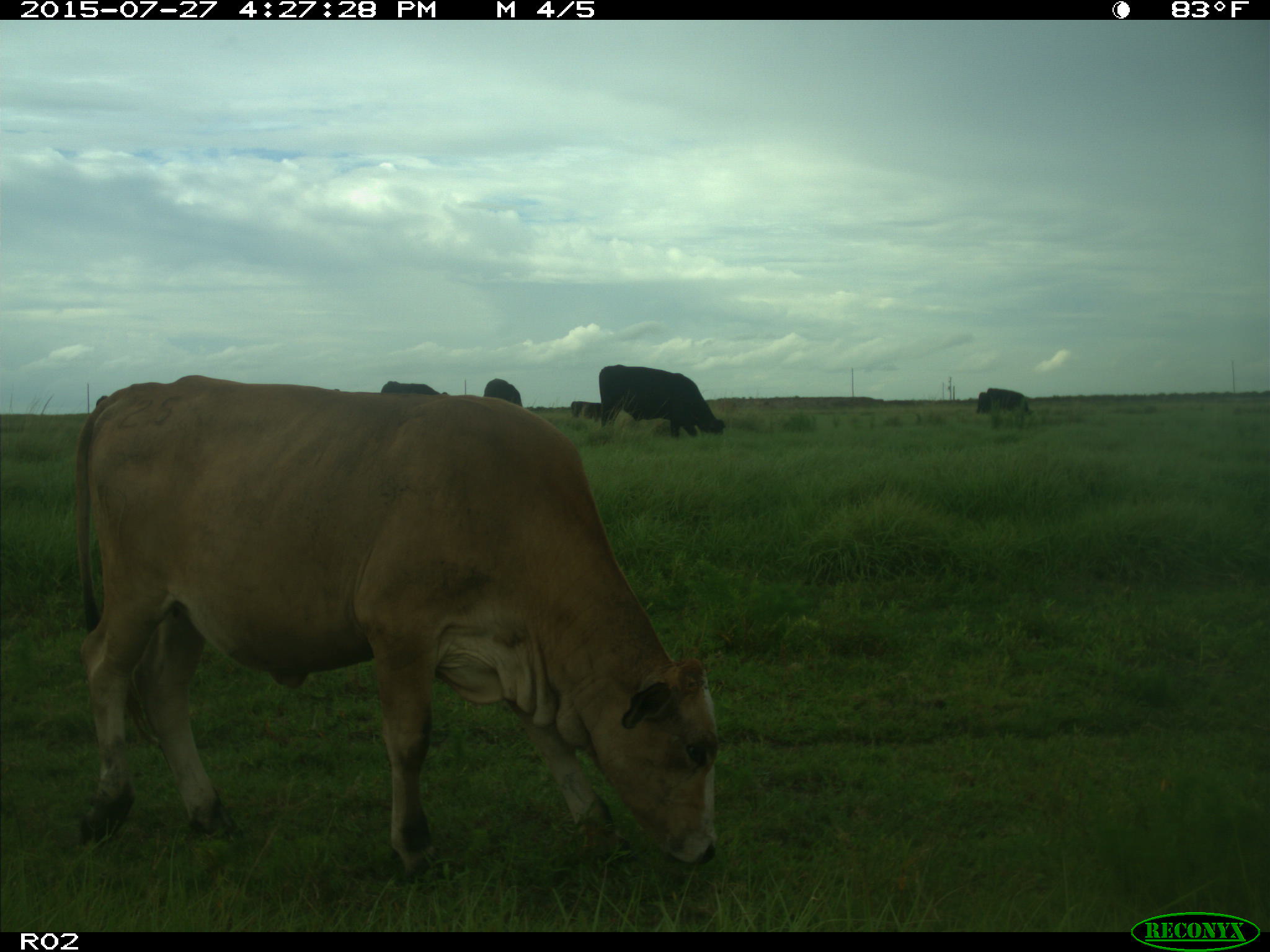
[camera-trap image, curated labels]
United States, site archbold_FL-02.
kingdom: Animalia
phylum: Chordata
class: Mammalia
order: Artiodactyla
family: Bovidae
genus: Bos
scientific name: Bos taurus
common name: domestic cow